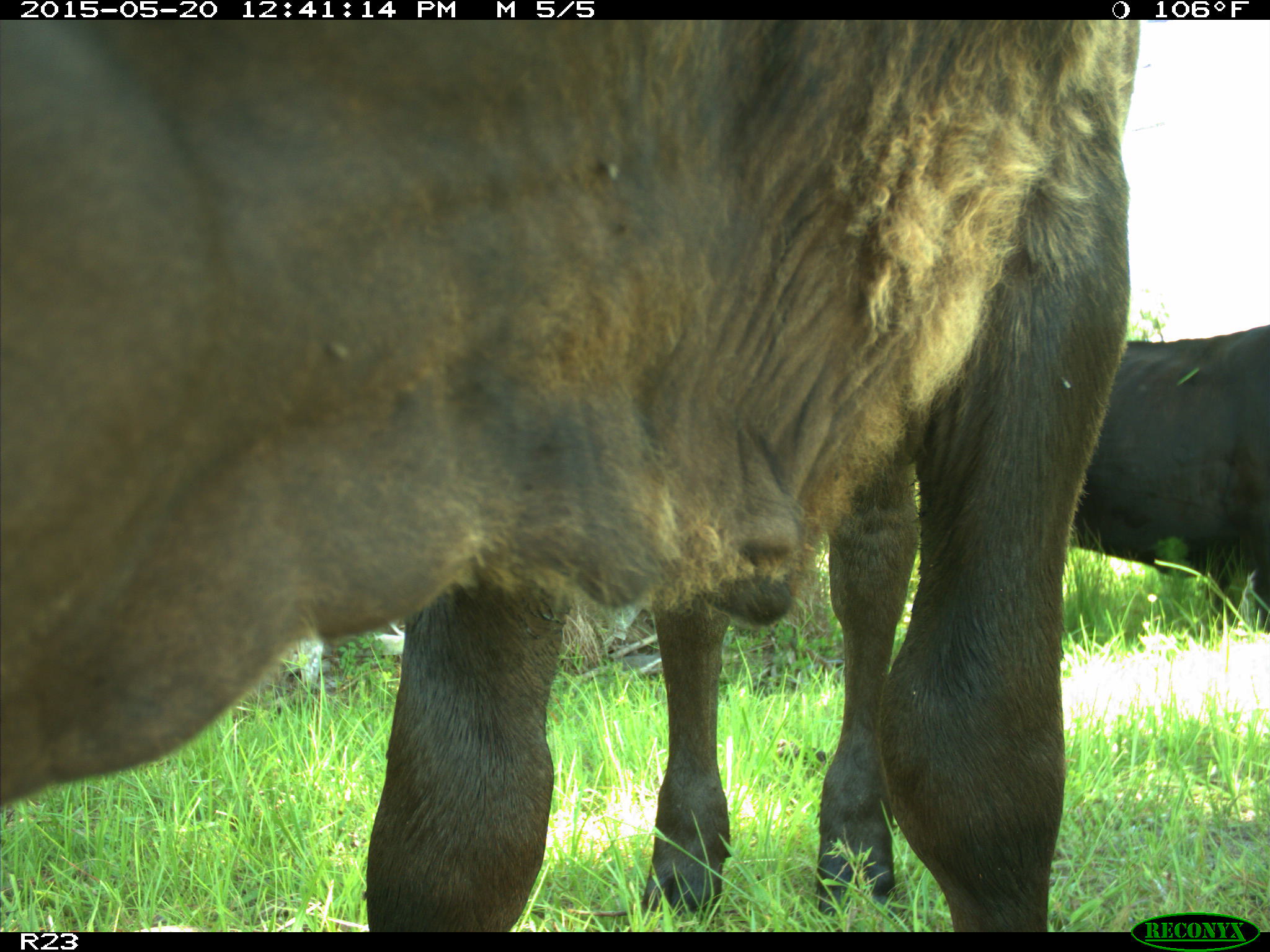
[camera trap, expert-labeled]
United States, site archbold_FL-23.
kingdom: Animalia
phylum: Chordata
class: Mammalia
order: Artiodactyla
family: Bovidae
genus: Bos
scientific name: Bos taurus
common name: domestic cow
Bos taurus (domestic cow).